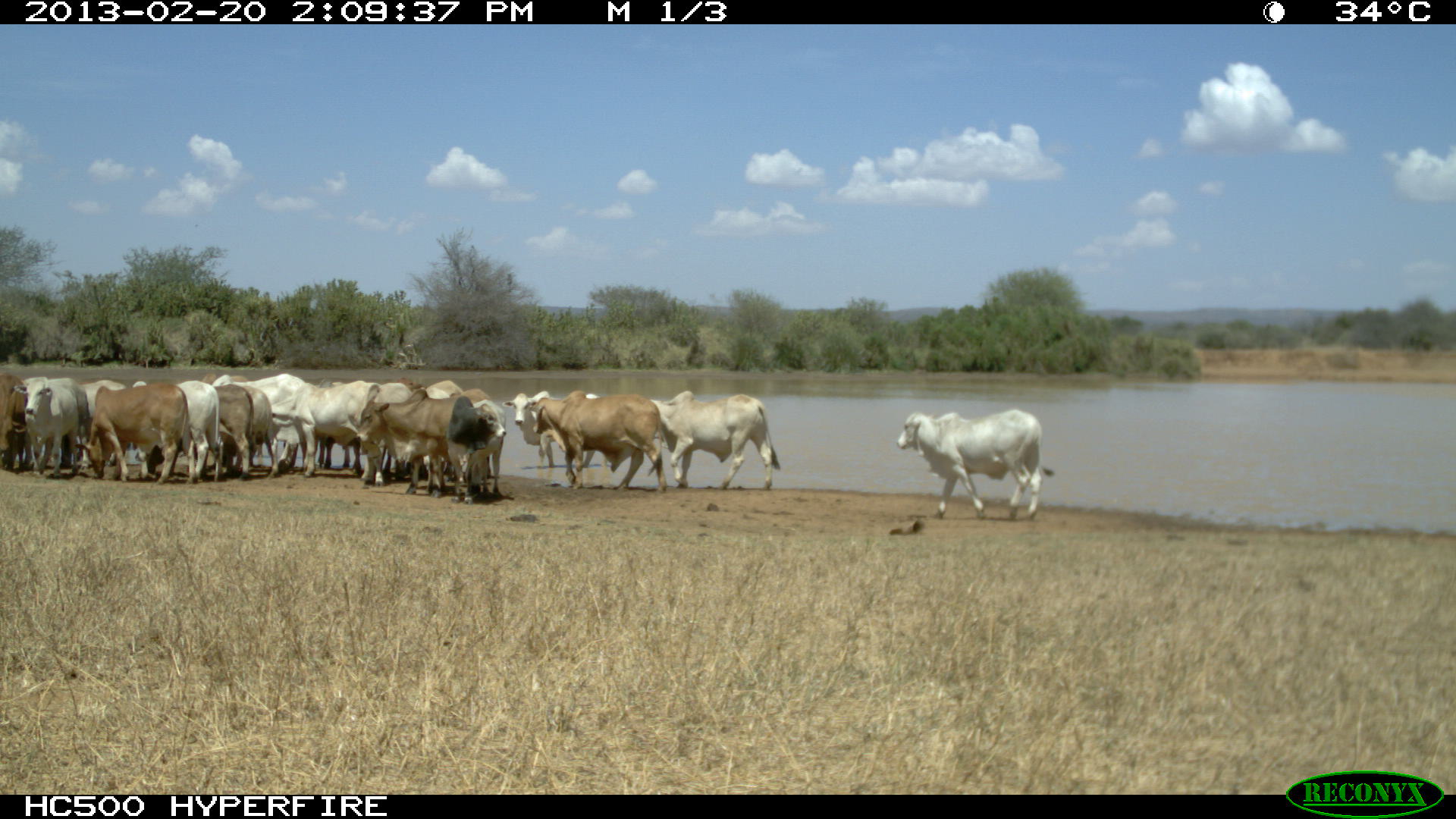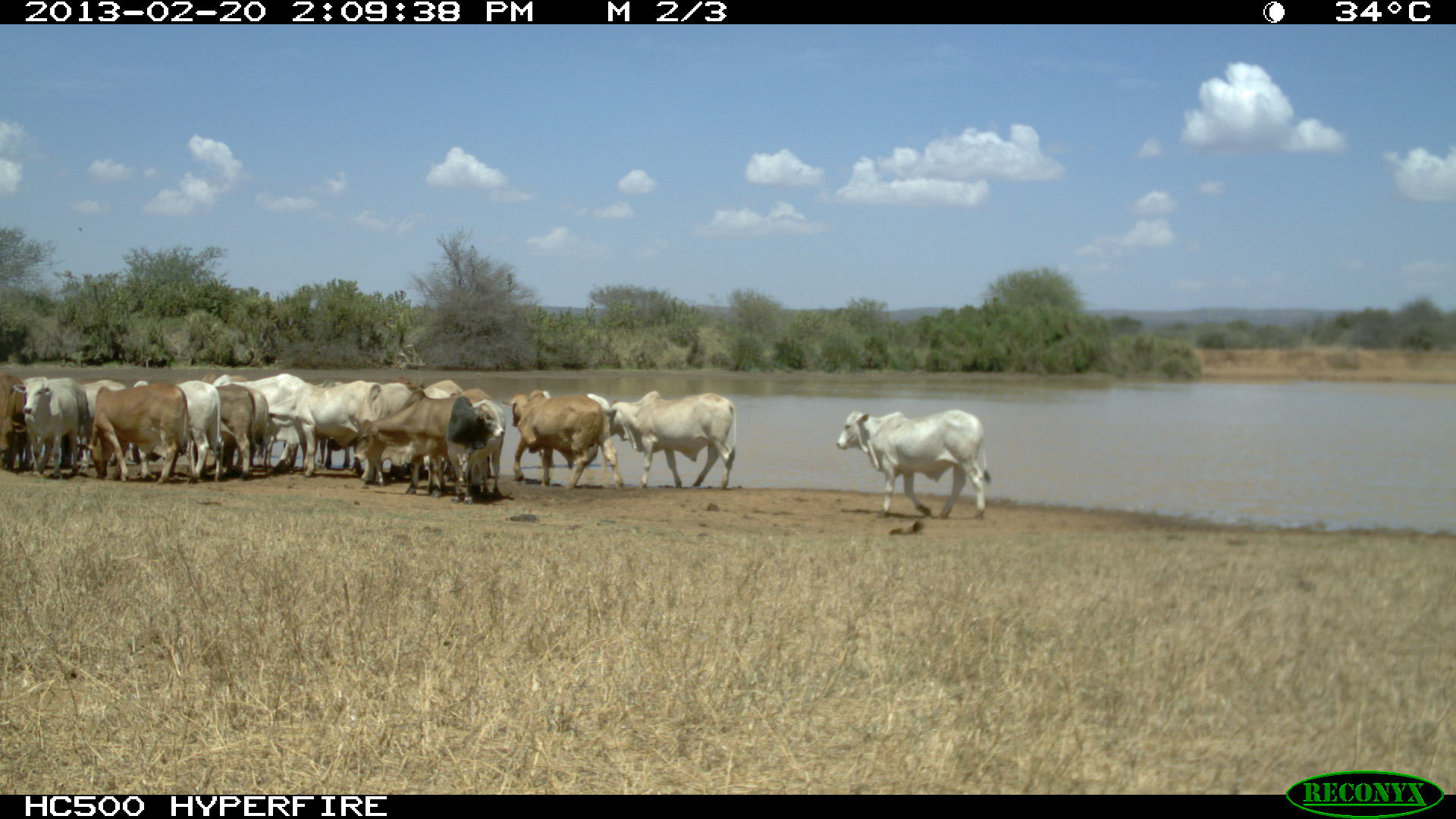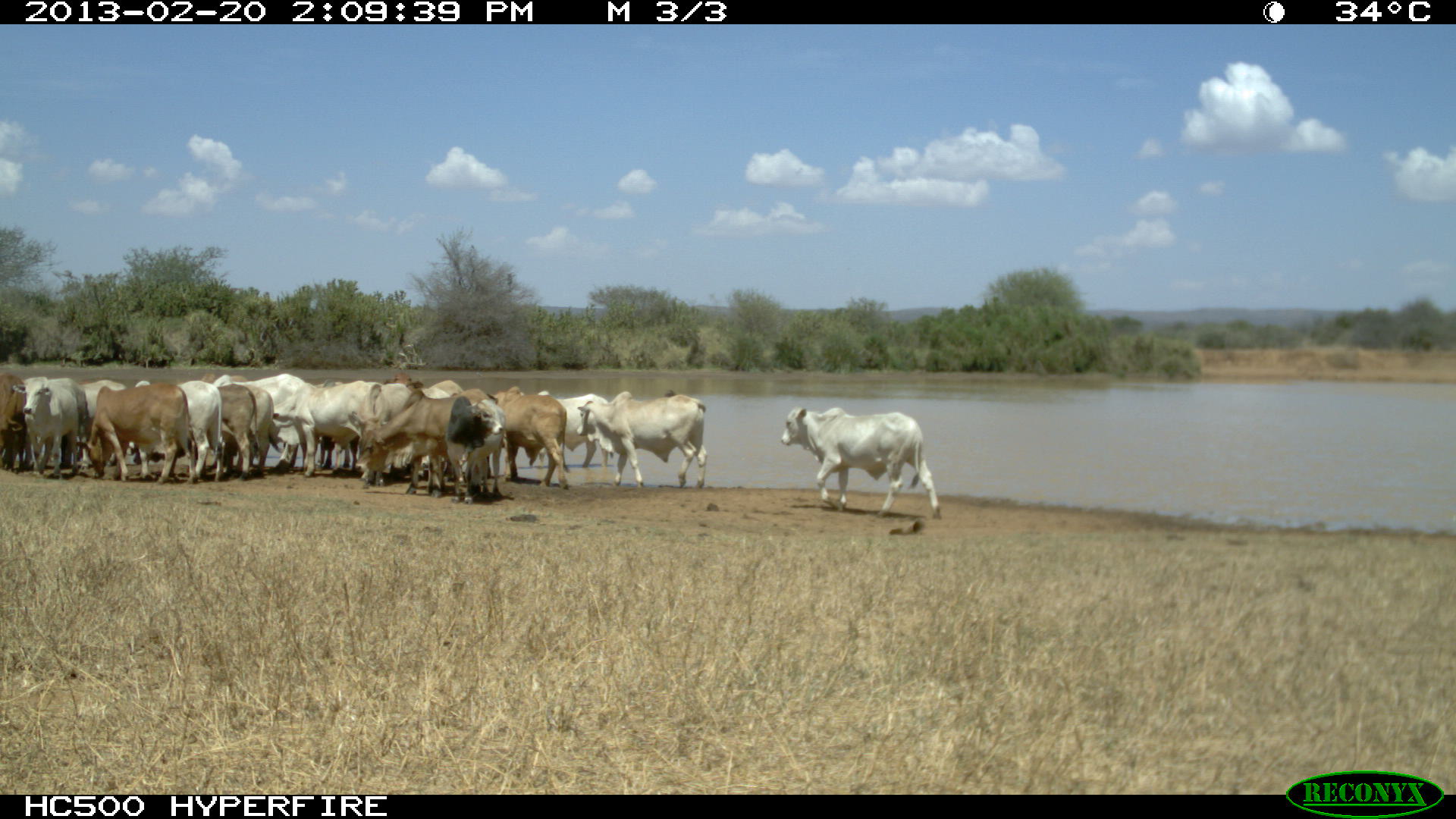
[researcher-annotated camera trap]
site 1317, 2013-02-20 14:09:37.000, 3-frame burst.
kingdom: Animalia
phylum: Chordata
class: Mammalia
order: Artiodactyla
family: Bovidae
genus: Bos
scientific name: Bos taurus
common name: domestic cattle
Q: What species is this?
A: Bos taurus (domestic cattle).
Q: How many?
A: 15.